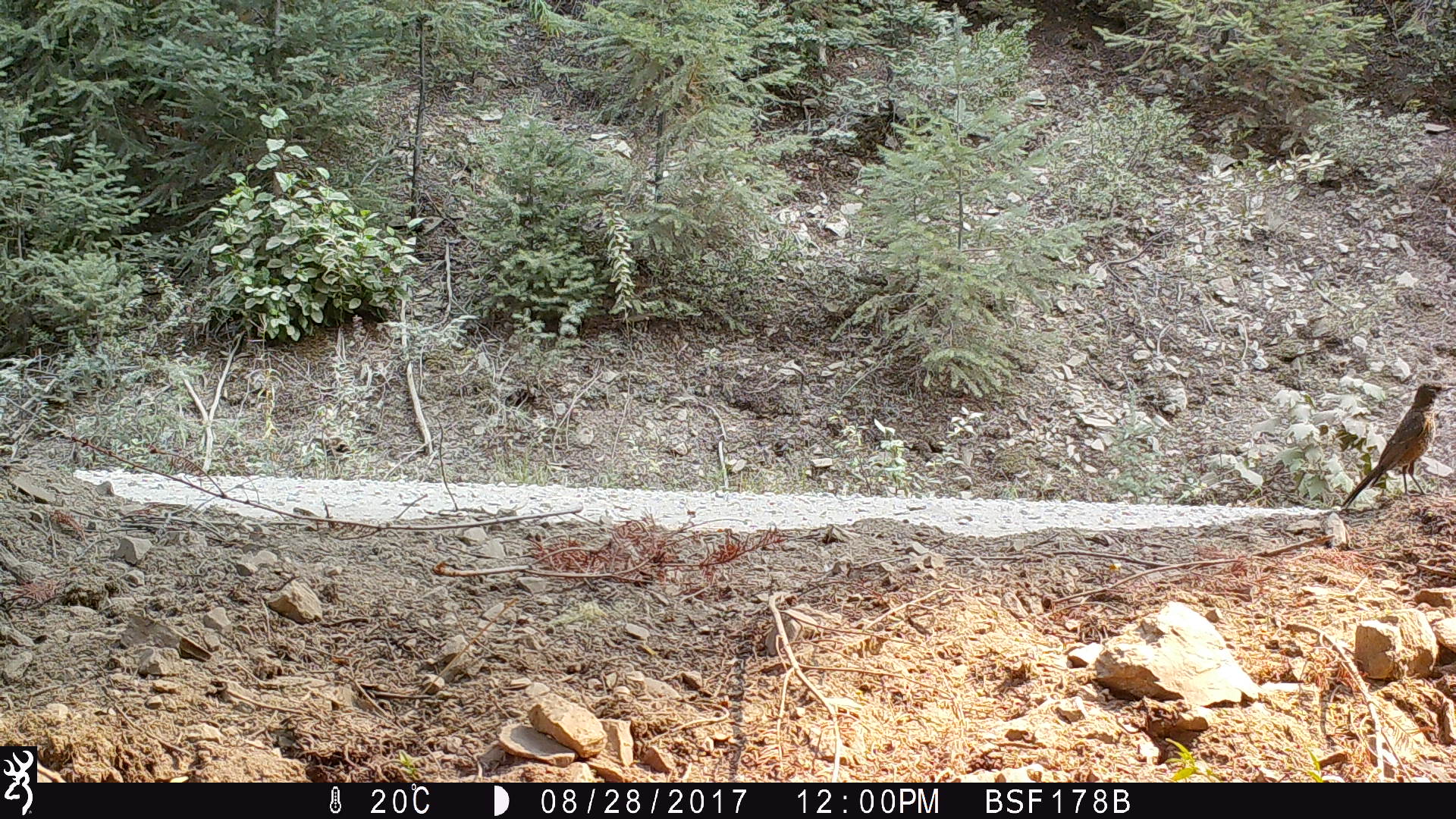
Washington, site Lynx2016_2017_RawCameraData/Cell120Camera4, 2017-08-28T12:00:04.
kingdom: Animalia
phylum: Chordata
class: Aves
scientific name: Aves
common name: birds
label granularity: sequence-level